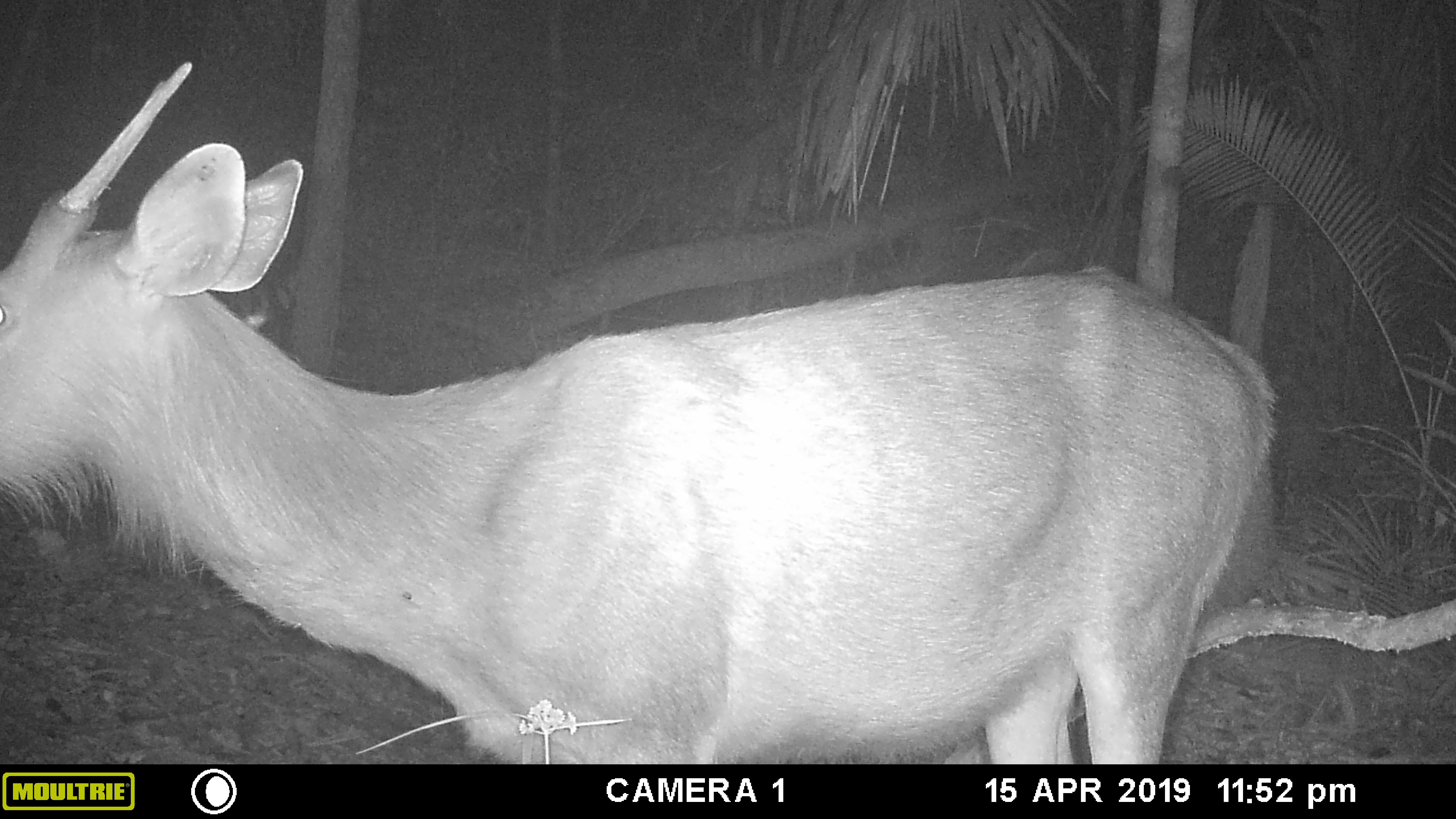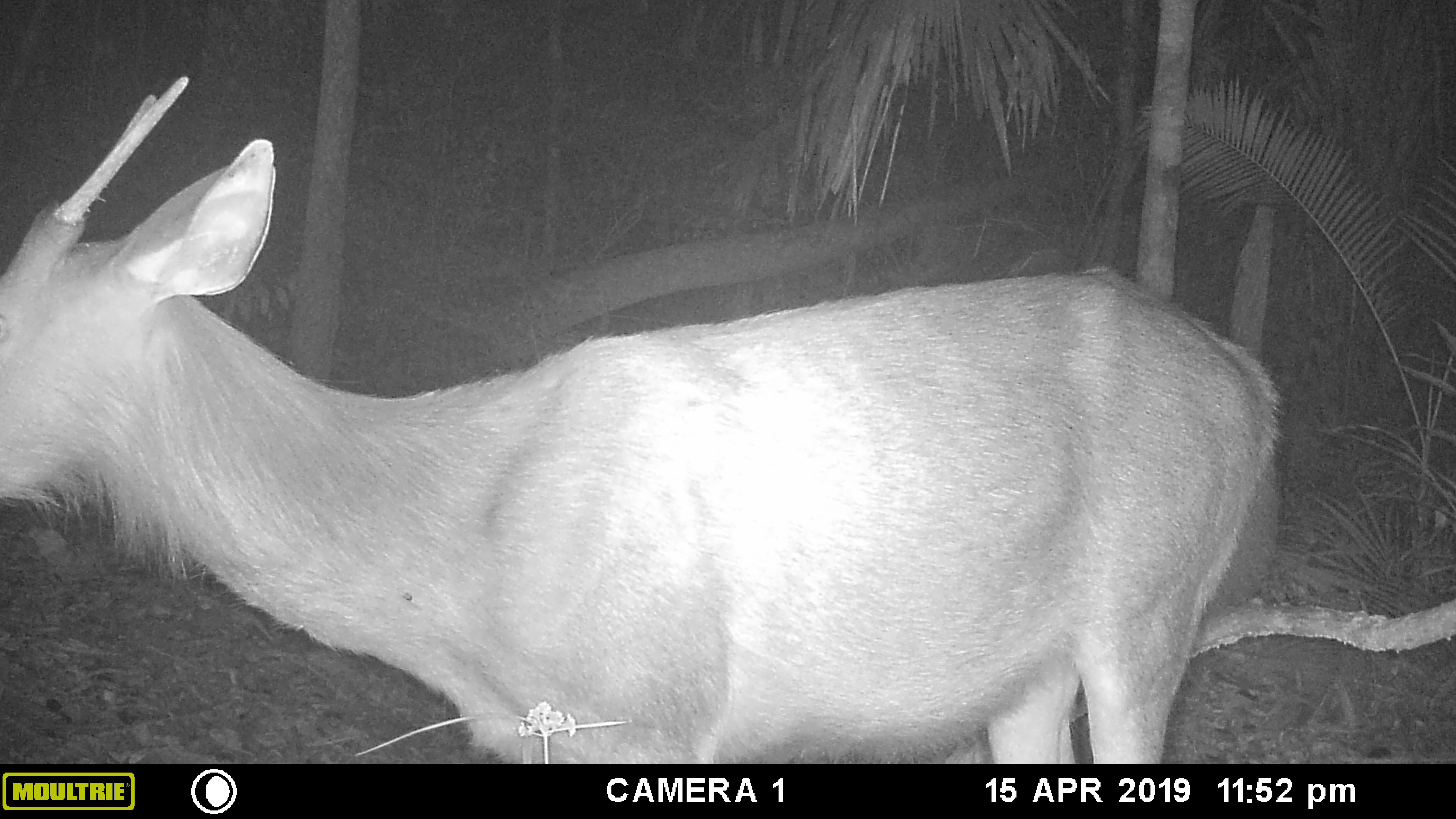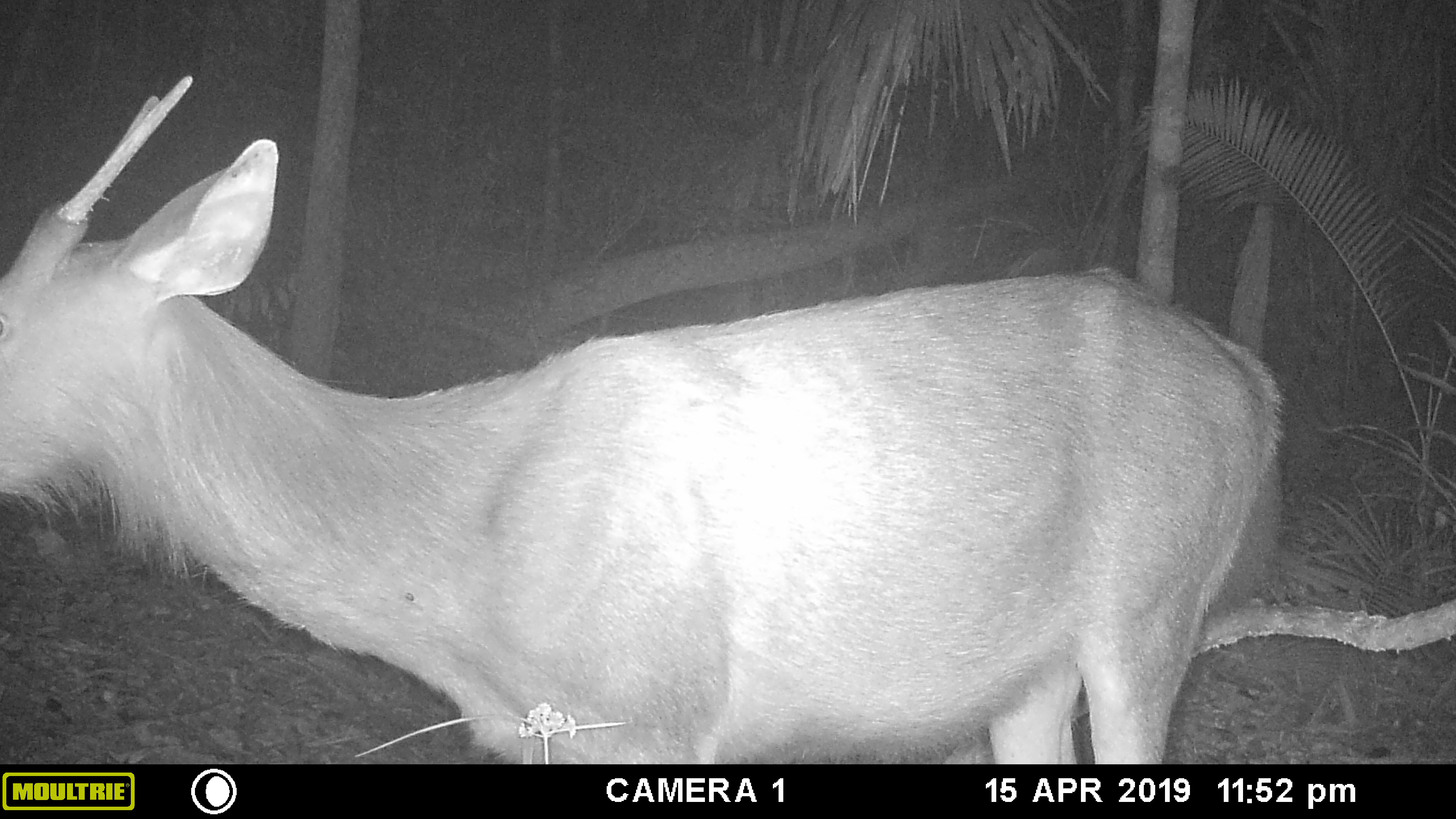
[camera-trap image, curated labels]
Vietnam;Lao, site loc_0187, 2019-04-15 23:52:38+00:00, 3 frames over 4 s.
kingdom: Animalia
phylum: Chordata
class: Mammalia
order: Artiodactyla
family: Cervidae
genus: Rusa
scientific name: Rusa unicolor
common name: sambar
Sambar (Rusa unicolor). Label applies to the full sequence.